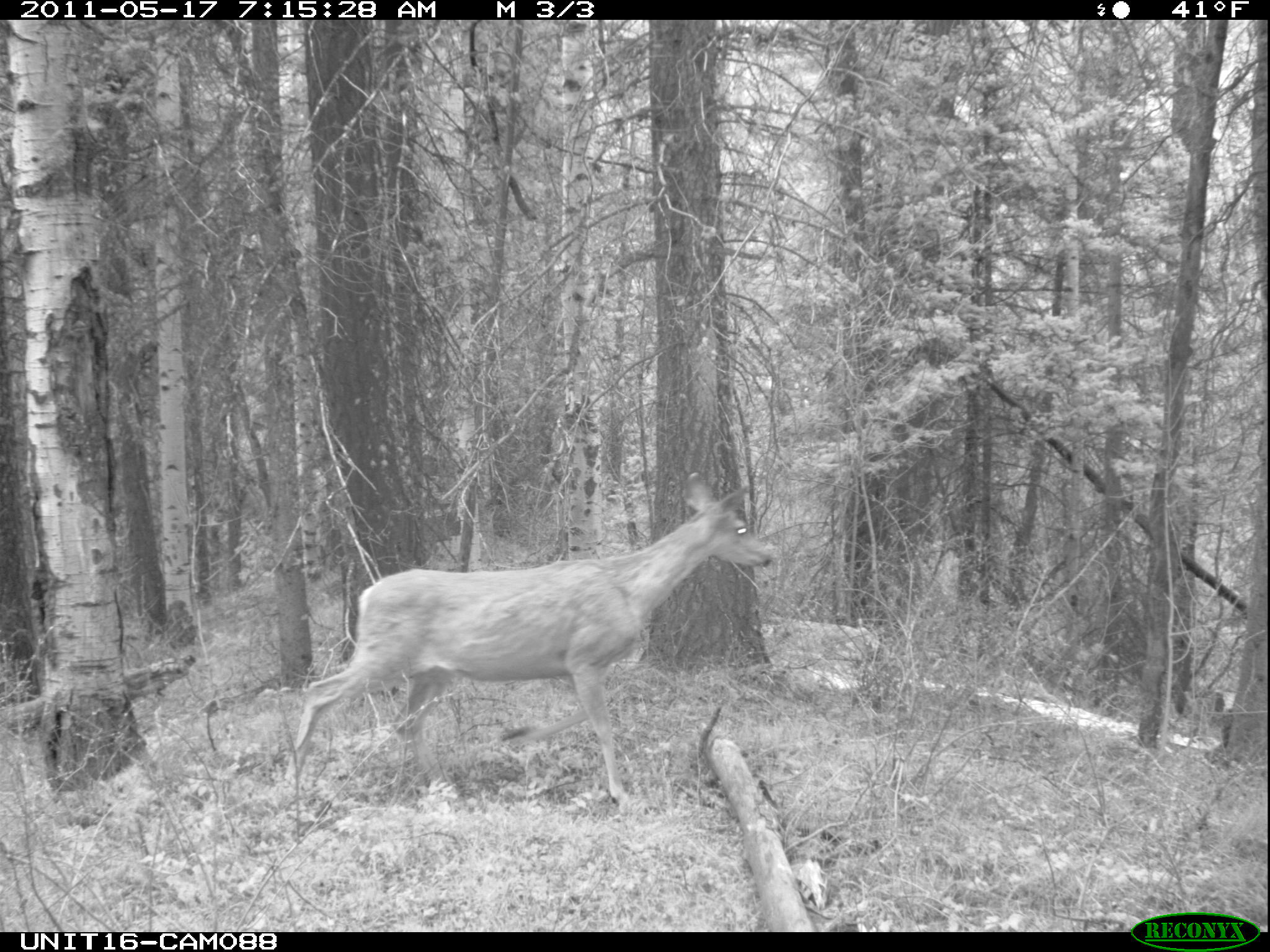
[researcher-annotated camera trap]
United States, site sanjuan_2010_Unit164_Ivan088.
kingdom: Animalia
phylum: Chordata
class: Mammalia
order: Artiodactyla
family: Cervidae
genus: Odocoileus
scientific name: Odocoileus hemionus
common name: mule deer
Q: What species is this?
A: Odocoileus hemionus (mule deer).